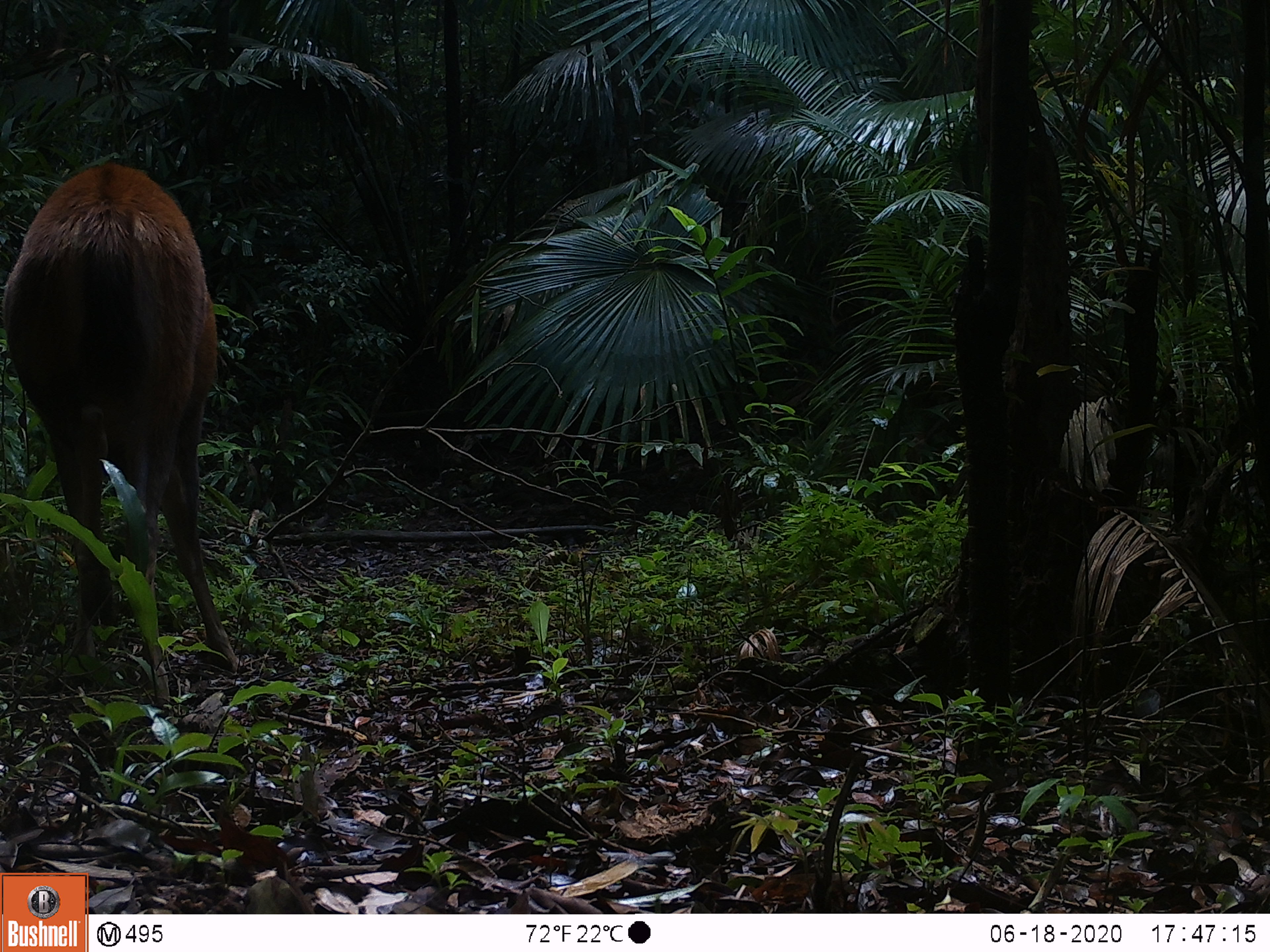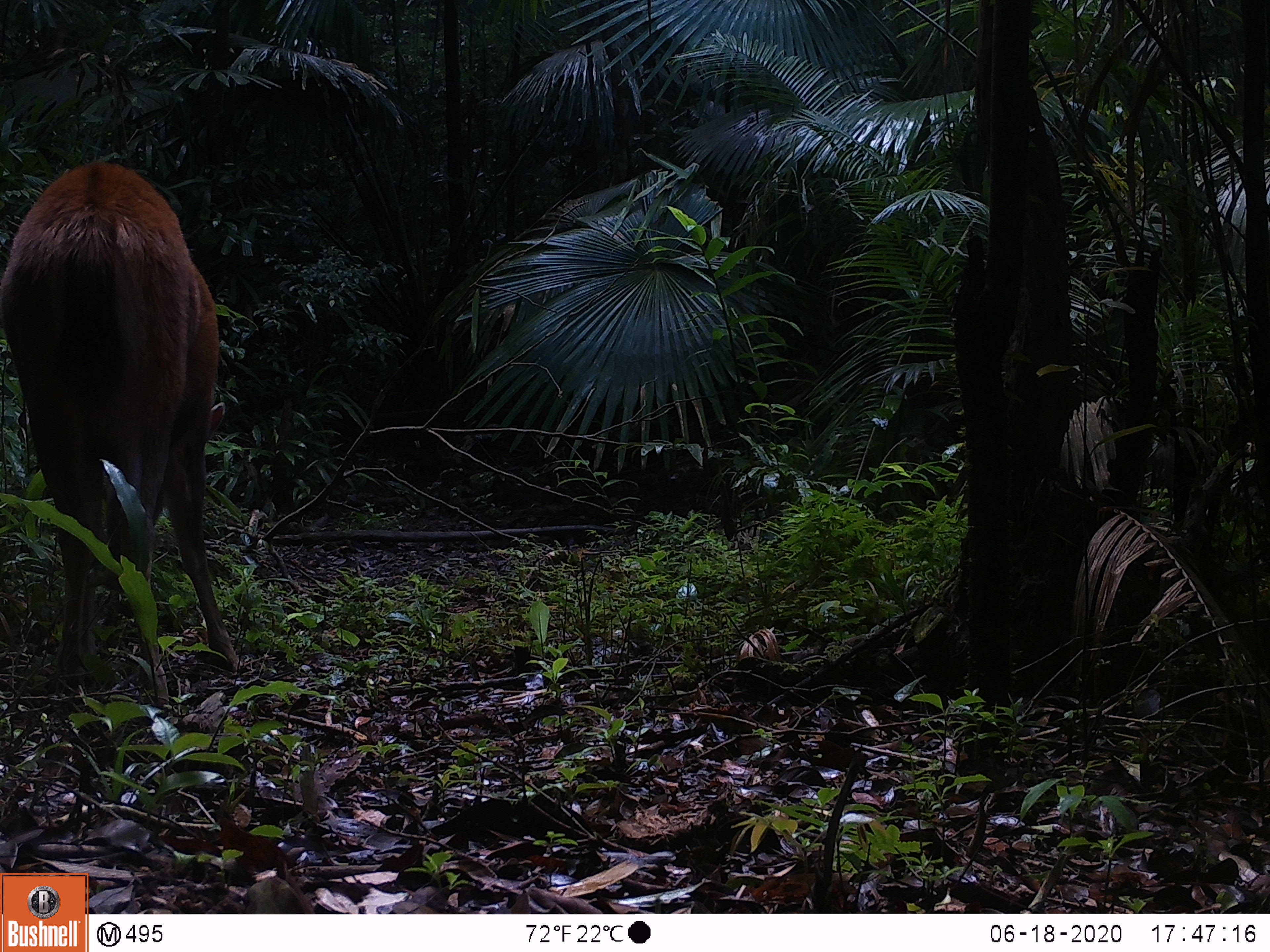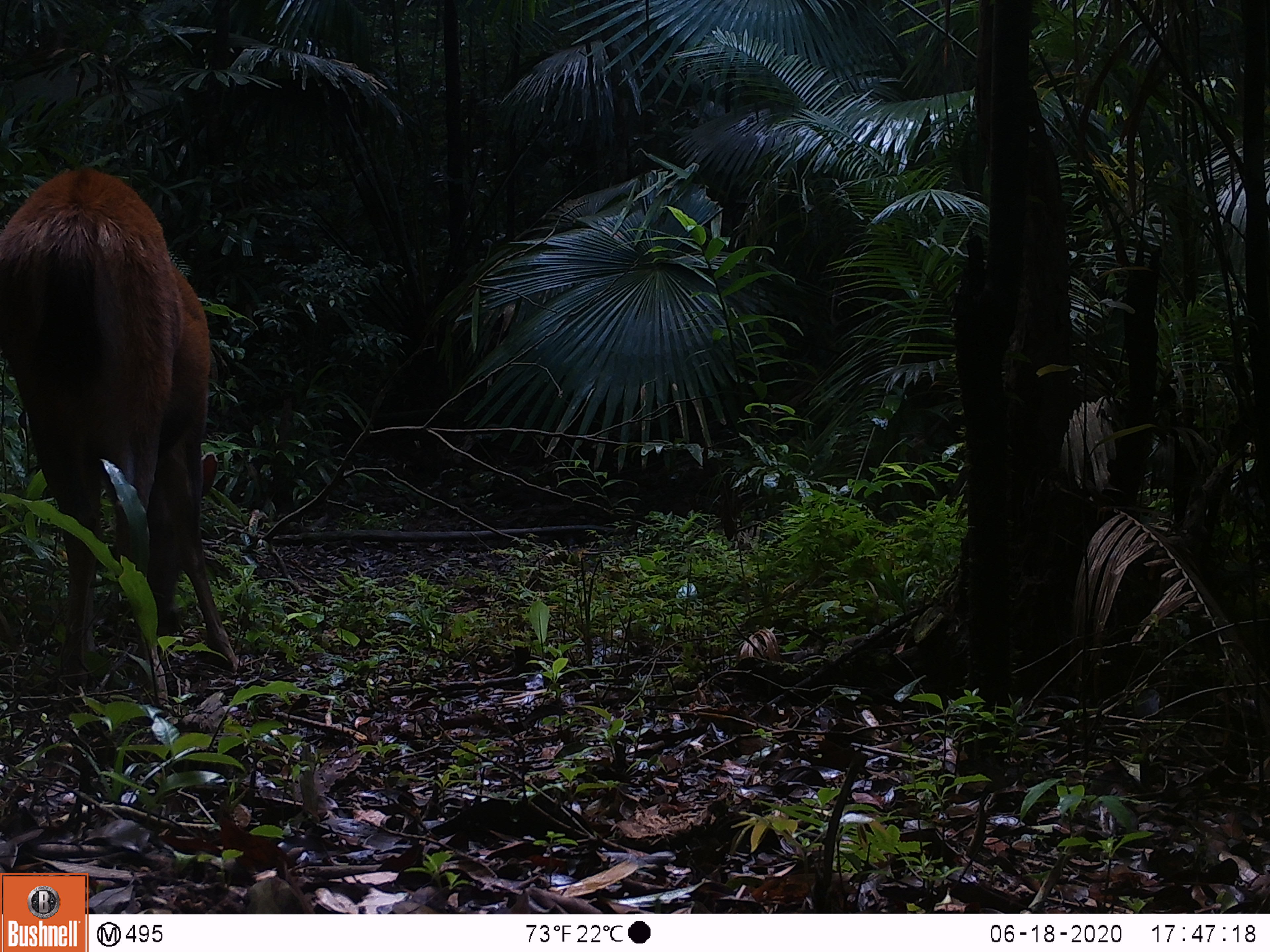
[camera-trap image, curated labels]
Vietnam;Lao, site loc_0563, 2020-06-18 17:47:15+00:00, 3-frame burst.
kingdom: Animalia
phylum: Chordata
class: Mammalia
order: Artiodactyla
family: Cervidae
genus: Rusa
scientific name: Rusa unicolor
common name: sambar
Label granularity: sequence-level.